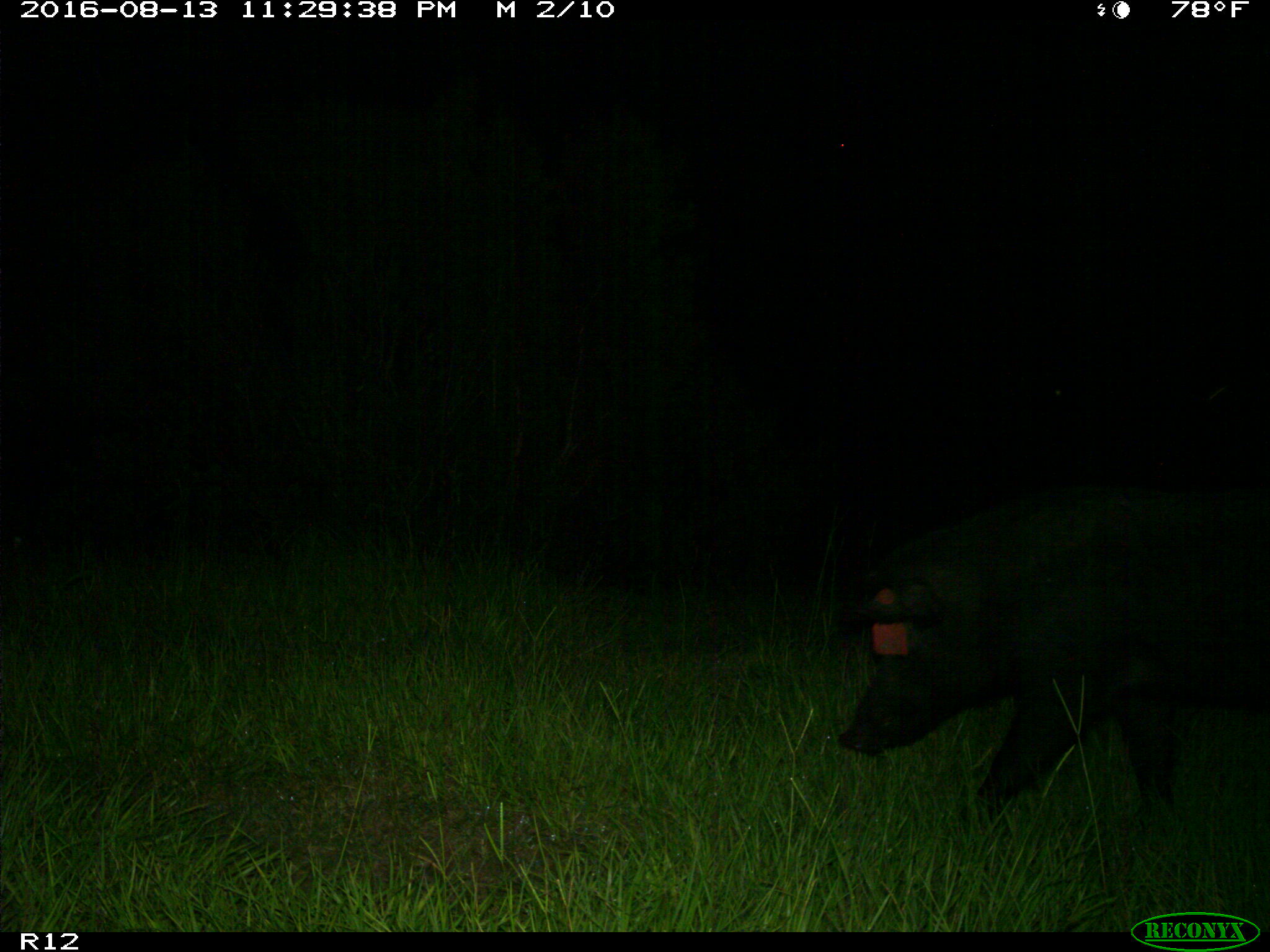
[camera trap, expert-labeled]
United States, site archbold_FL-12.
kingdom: Animalia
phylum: Chordata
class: Mammalia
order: Artiodactyla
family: Suidae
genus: Sus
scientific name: Sus scrofa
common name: wild boar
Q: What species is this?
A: Sus scrofa (wild boar).